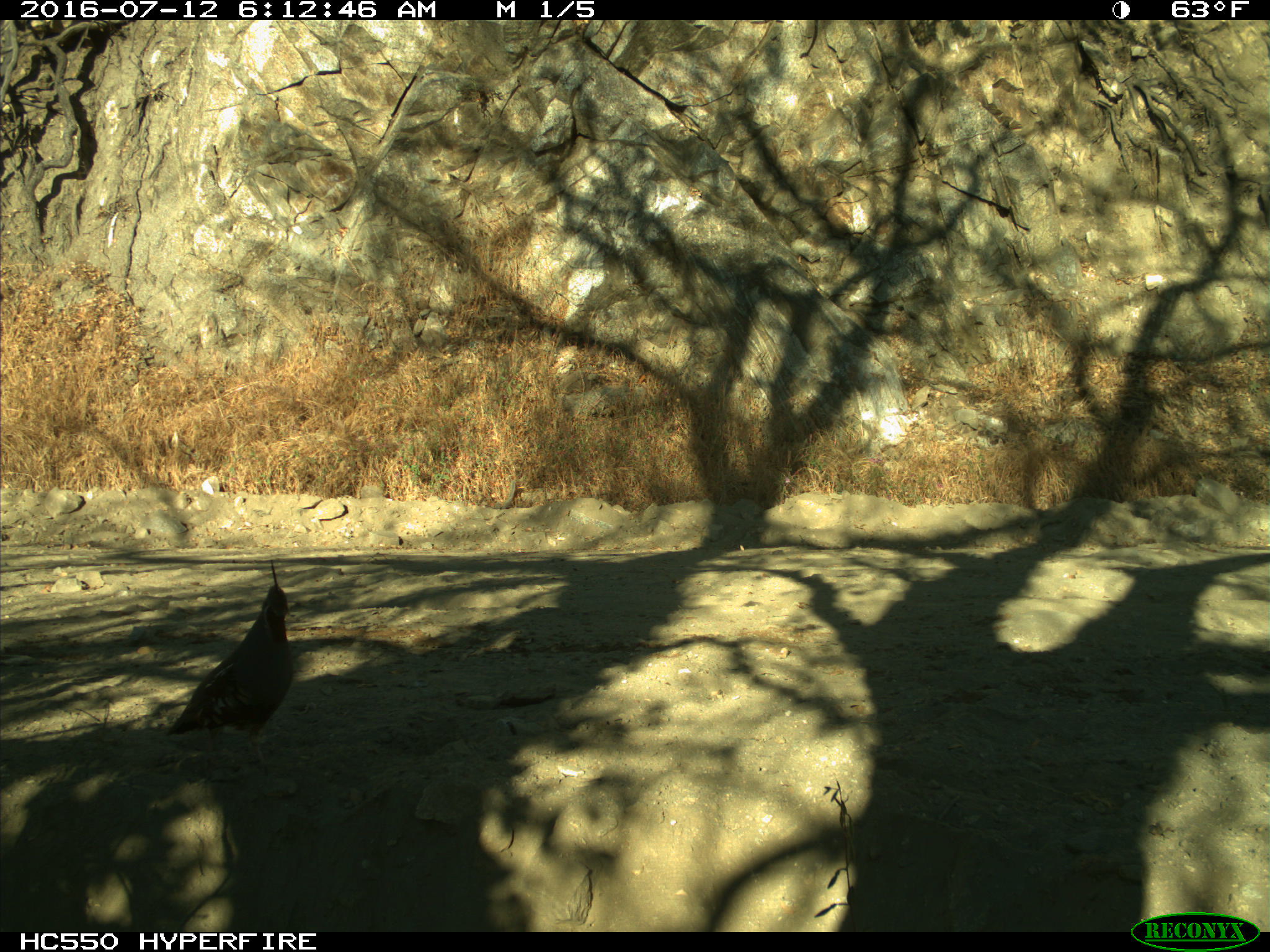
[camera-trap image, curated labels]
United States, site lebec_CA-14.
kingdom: Animalia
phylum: Chordata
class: Aves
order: Galliformes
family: Odontophoridae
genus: Callipepla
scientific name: Callipepla californica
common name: california quail